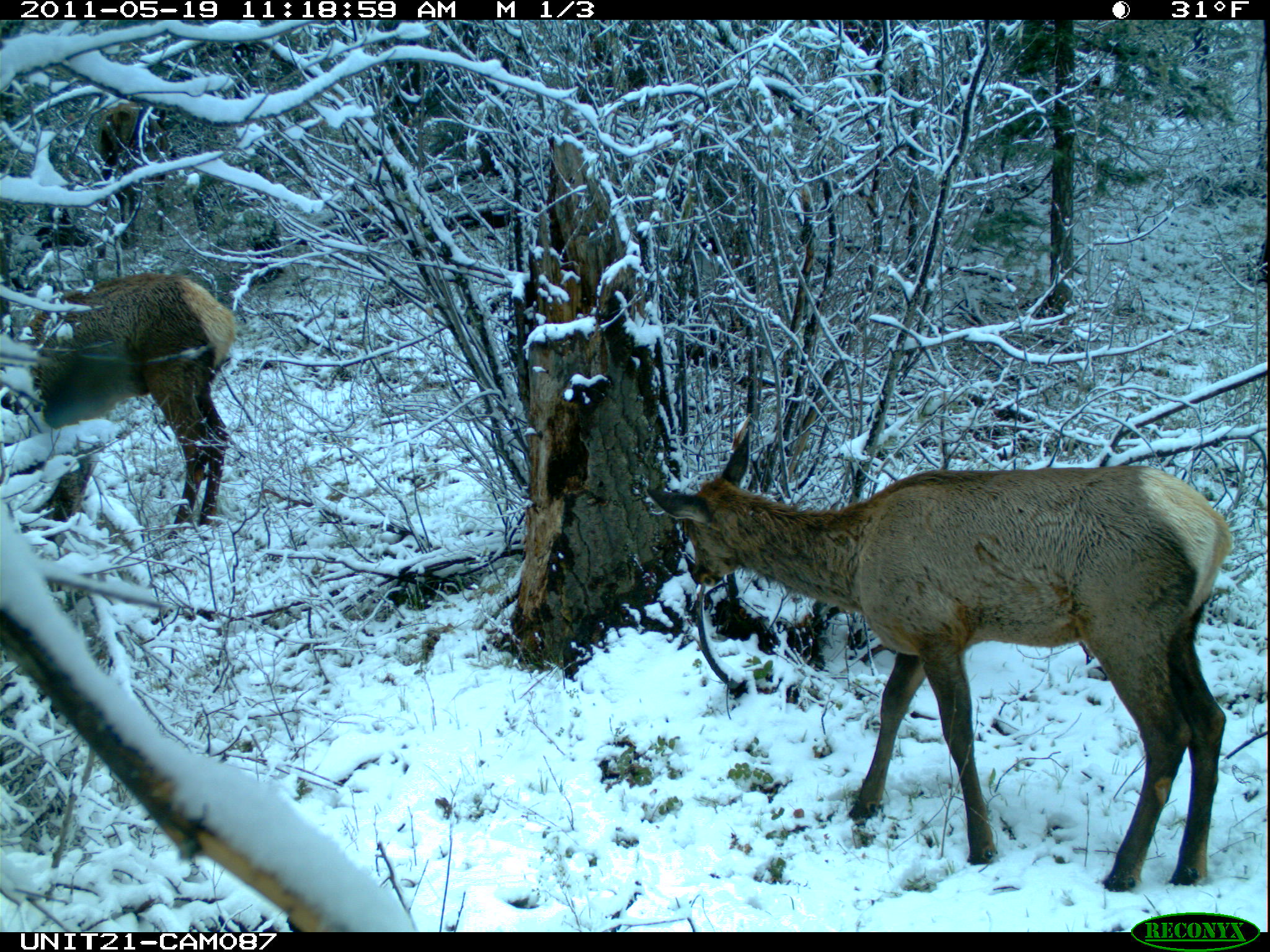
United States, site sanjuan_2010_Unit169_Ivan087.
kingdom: Animalia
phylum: Chordata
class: Mammalia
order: Artiodactyla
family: Cervidae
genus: Cervus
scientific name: Cervus elaphus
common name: red deer